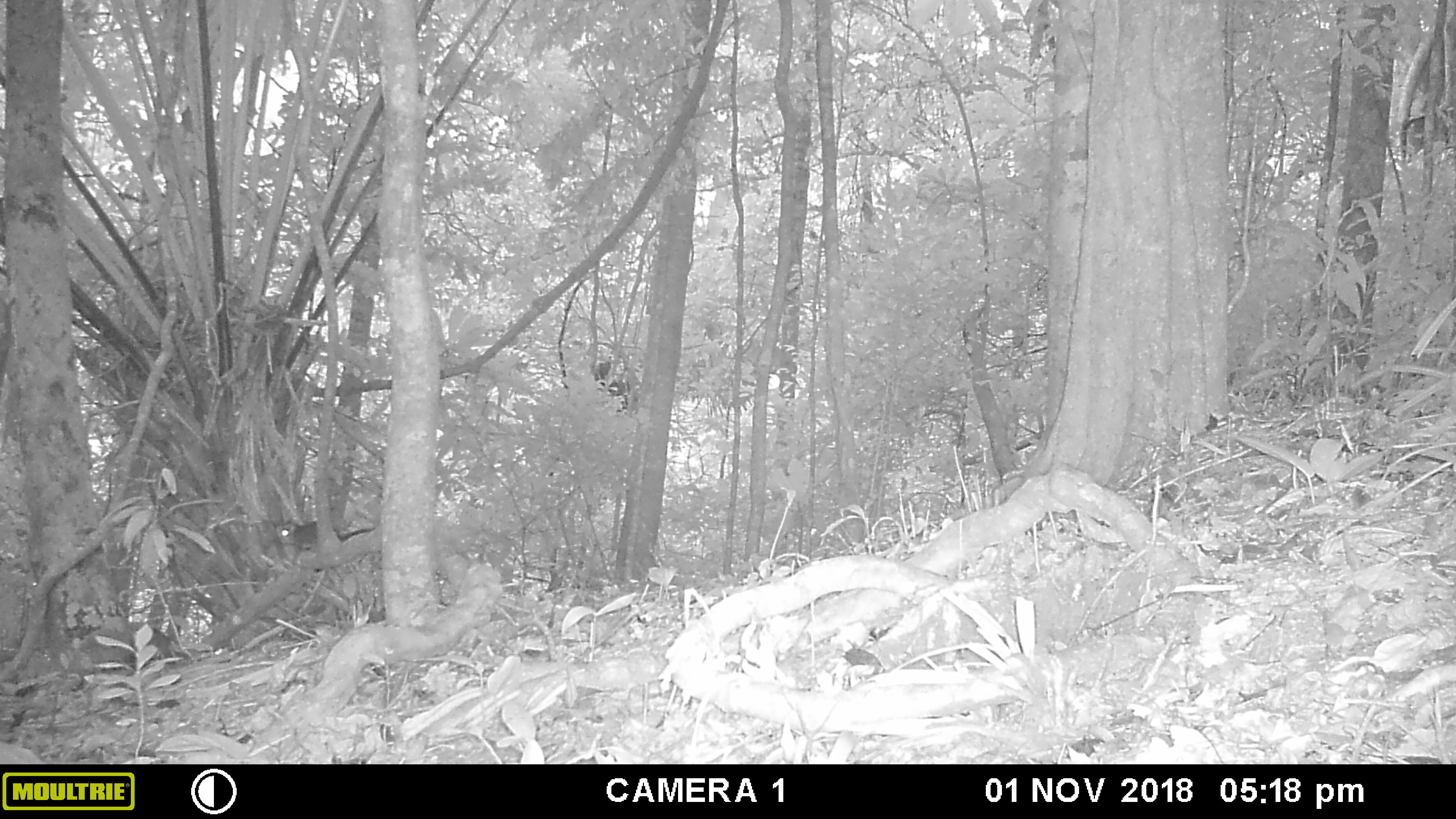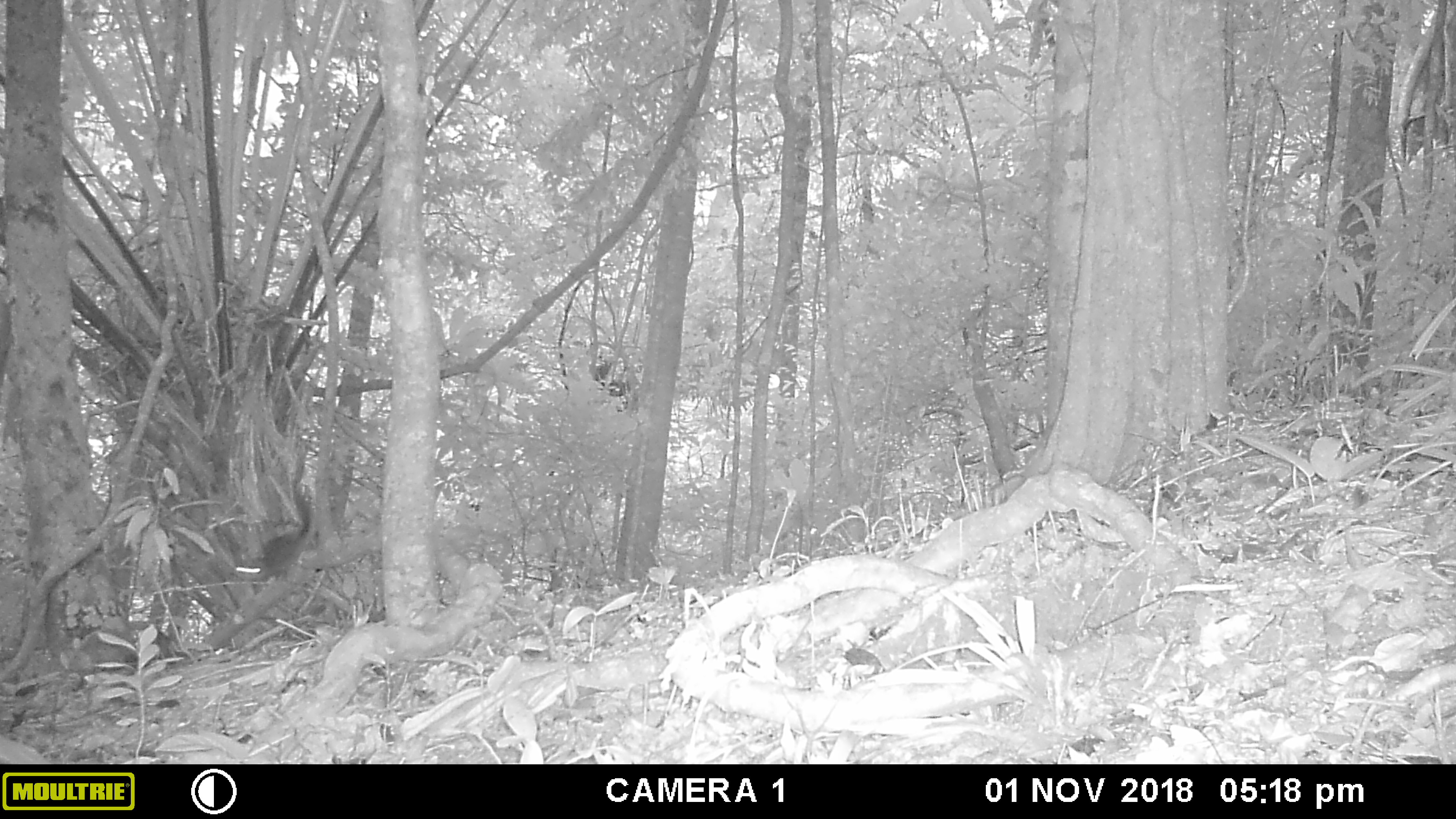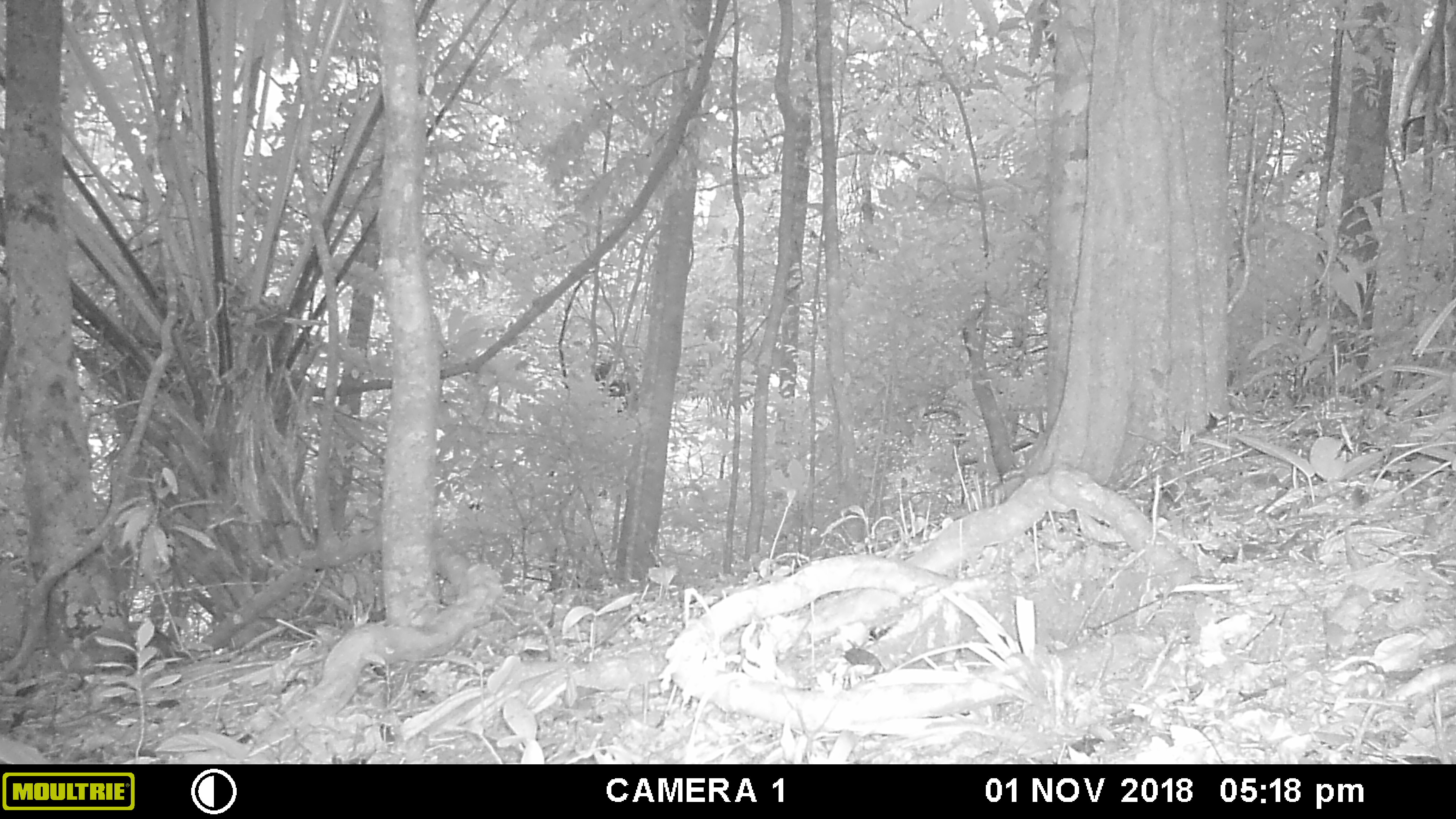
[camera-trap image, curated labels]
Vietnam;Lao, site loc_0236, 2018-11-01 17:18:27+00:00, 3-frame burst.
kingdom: Animalia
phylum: Chordata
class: Mammalia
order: Rodentia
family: Sciuridae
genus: Dremomys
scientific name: Dremomys rufigenis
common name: red-cheeked squirrel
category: red cheeked squirrel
Red cheeked squirrel (red-cheeked squirrel) (Dremomys rufigenis). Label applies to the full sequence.